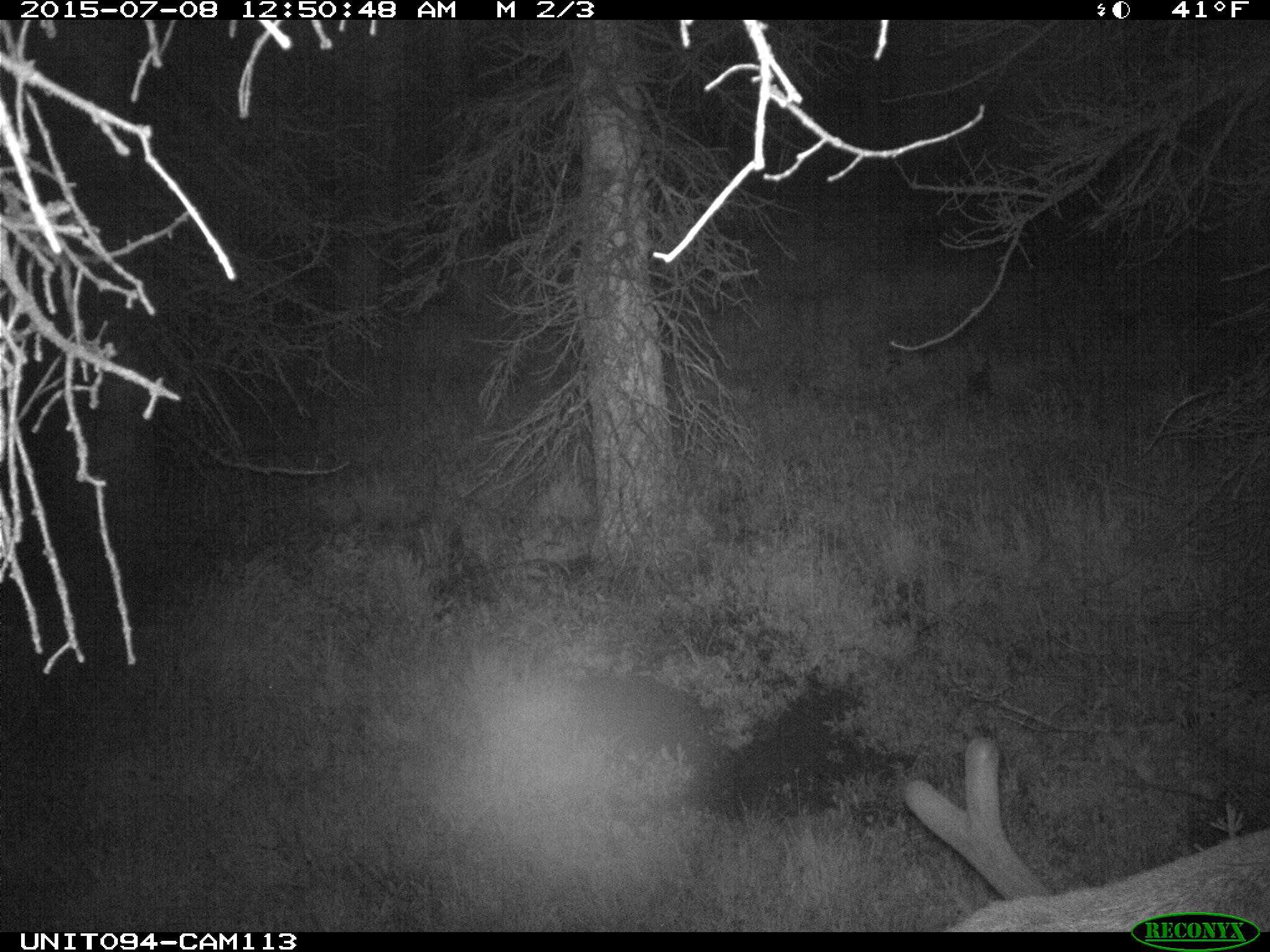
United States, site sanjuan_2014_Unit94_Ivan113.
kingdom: Animalia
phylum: Chordata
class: Mammalia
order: Artiodactyla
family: Cervidae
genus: Cervus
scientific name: Cervus elaphus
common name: red deer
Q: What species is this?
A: Cervus elaphus (red deer).